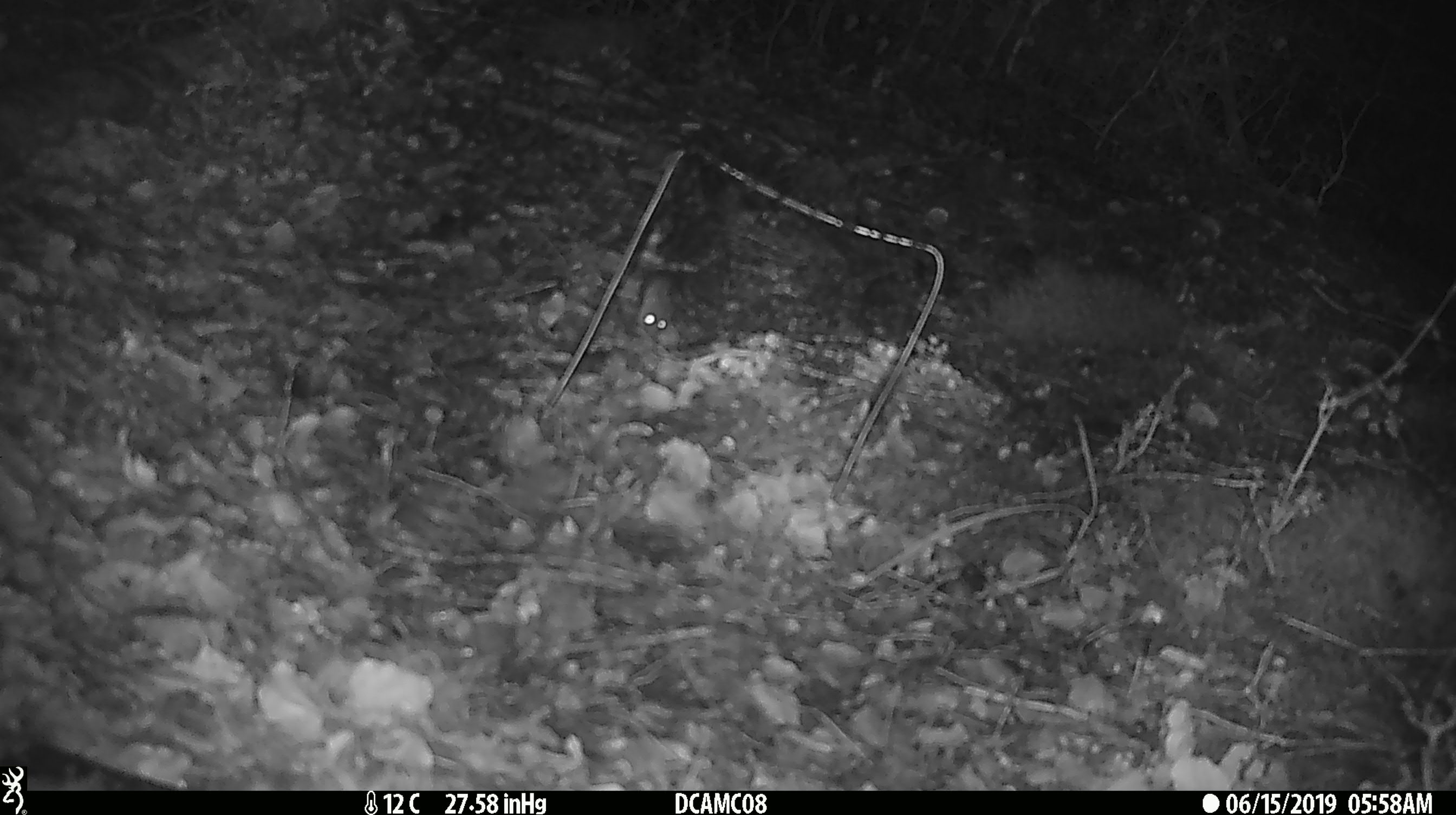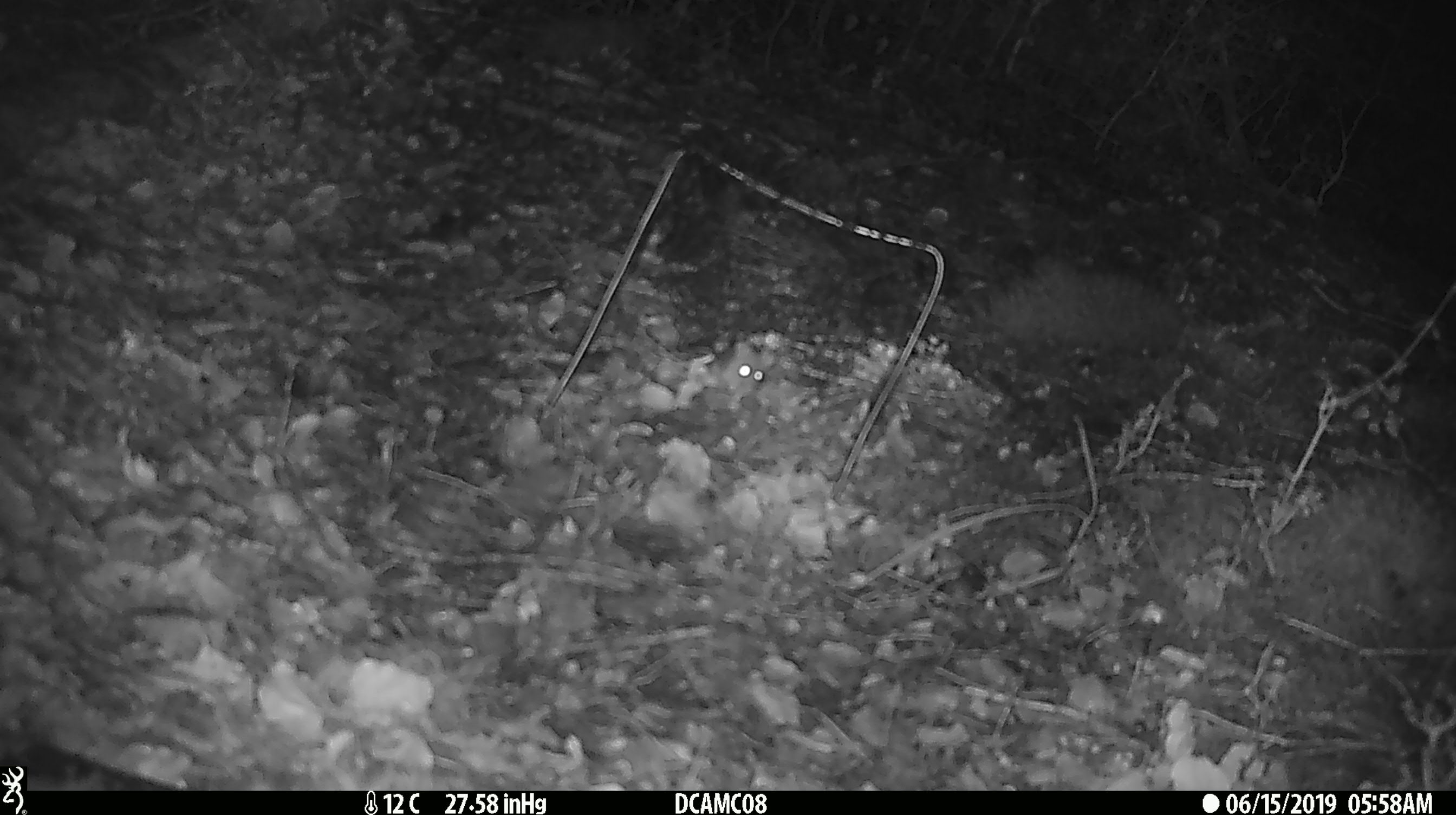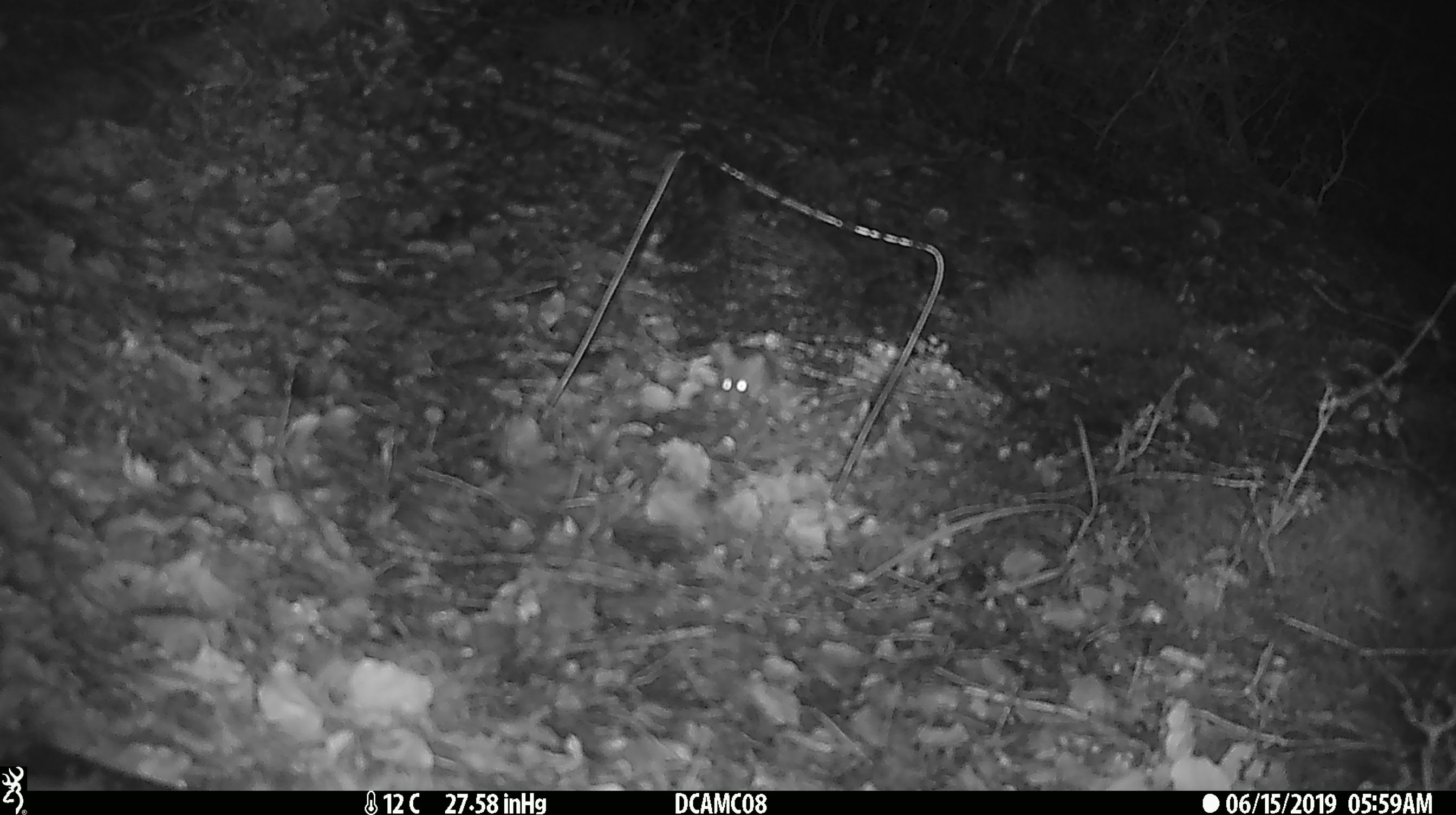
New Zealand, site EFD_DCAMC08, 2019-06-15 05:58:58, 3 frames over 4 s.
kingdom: Animalia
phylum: Chordata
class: Mammalia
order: Rodentia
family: Muridae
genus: Mus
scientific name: Mus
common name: mouse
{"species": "mouse (Mus)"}